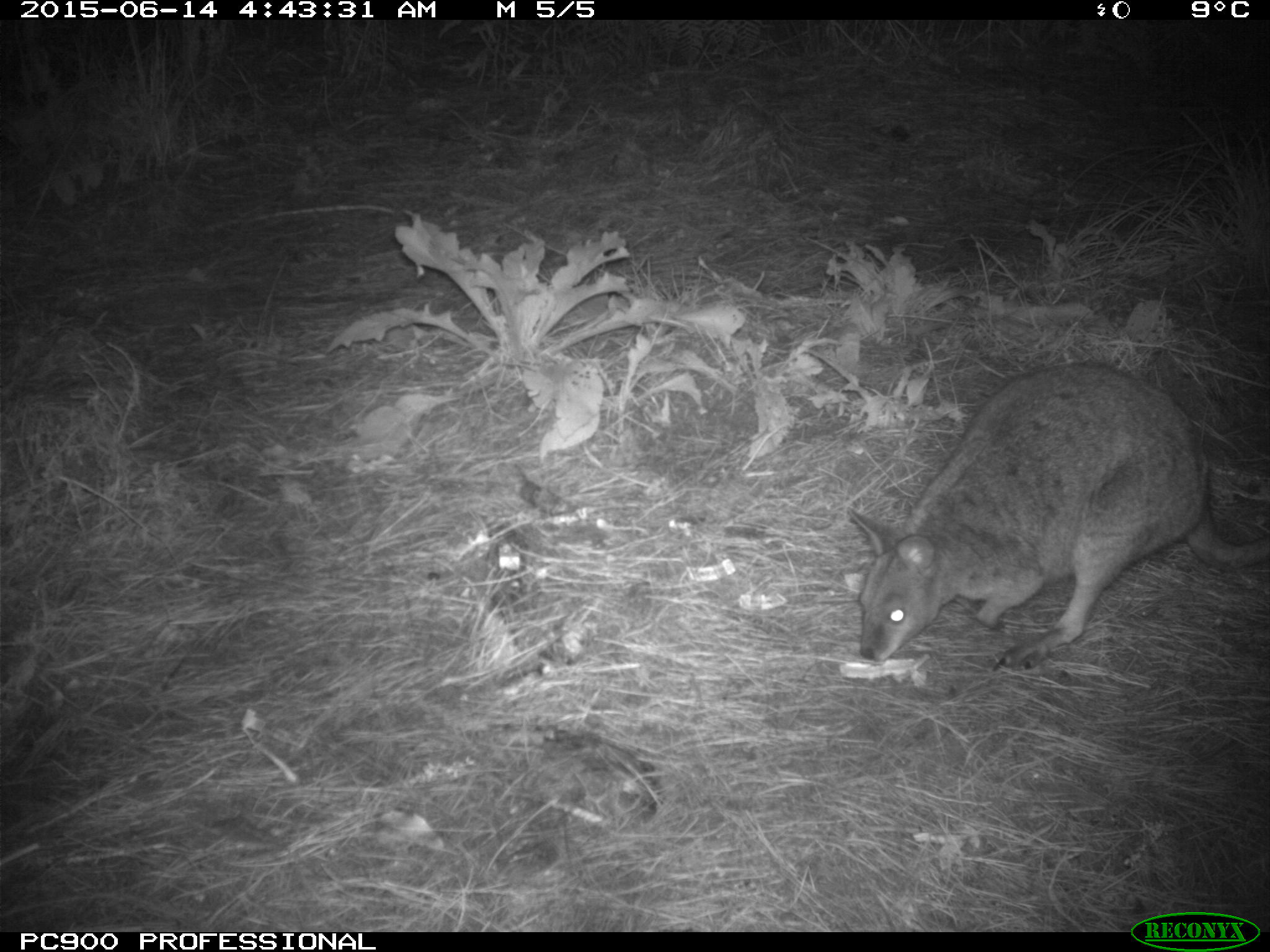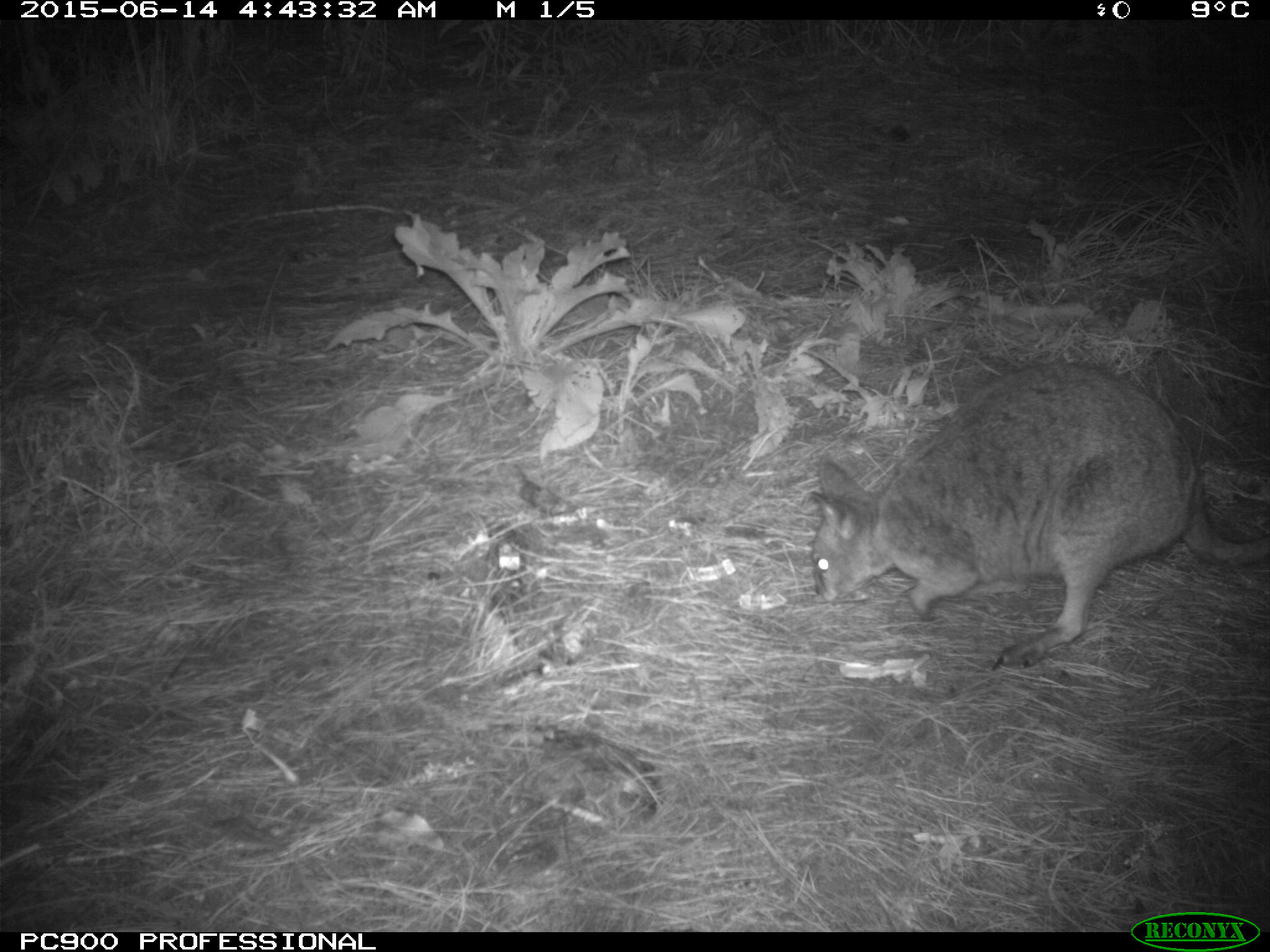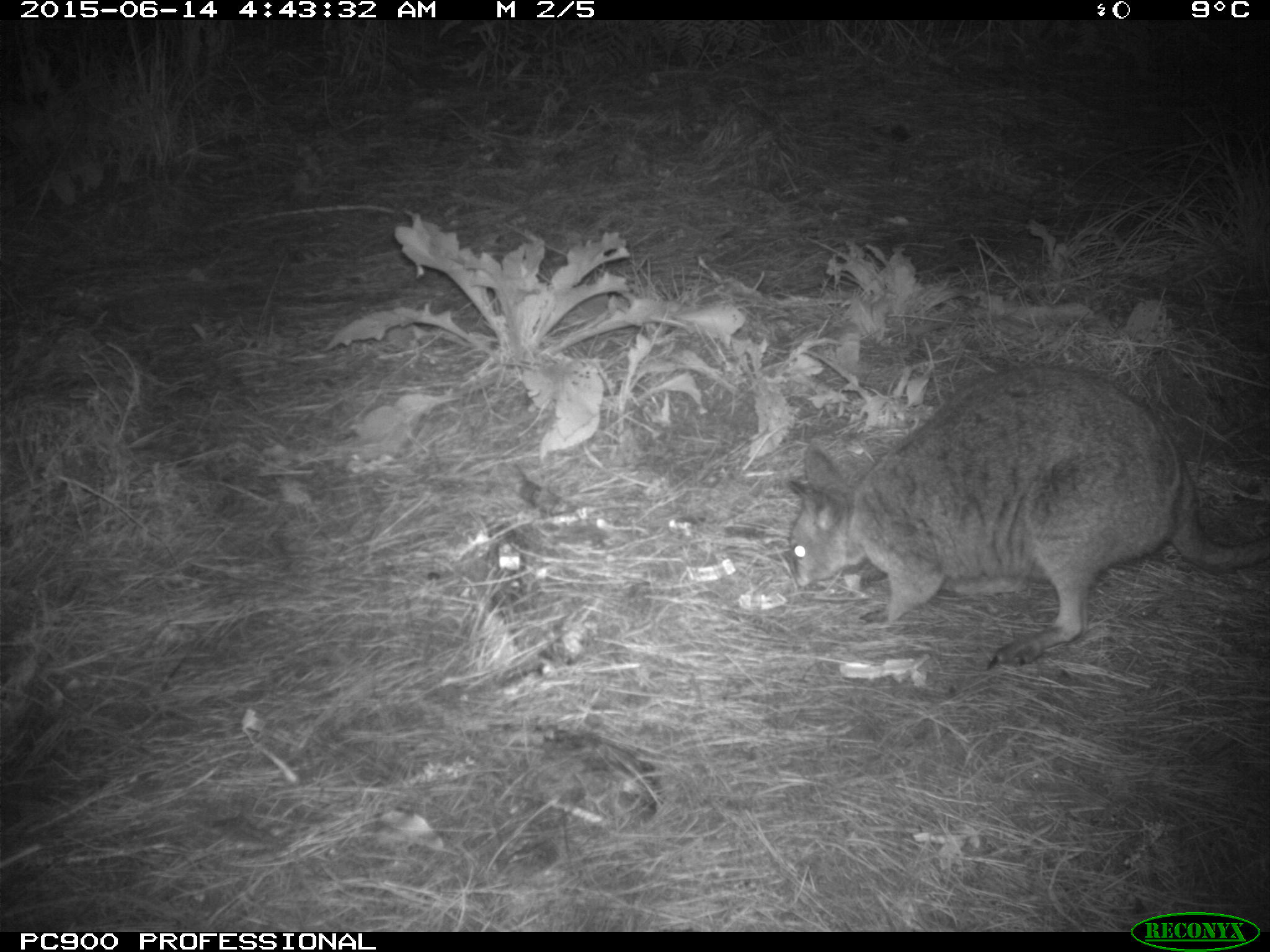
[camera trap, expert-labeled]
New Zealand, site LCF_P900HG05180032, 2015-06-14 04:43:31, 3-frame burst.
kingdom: Animalia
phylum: Chordata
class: Mammalia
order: Diprotodontia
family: Macropodidae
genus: Notamacropus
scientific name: Notamacropus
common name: wallaby